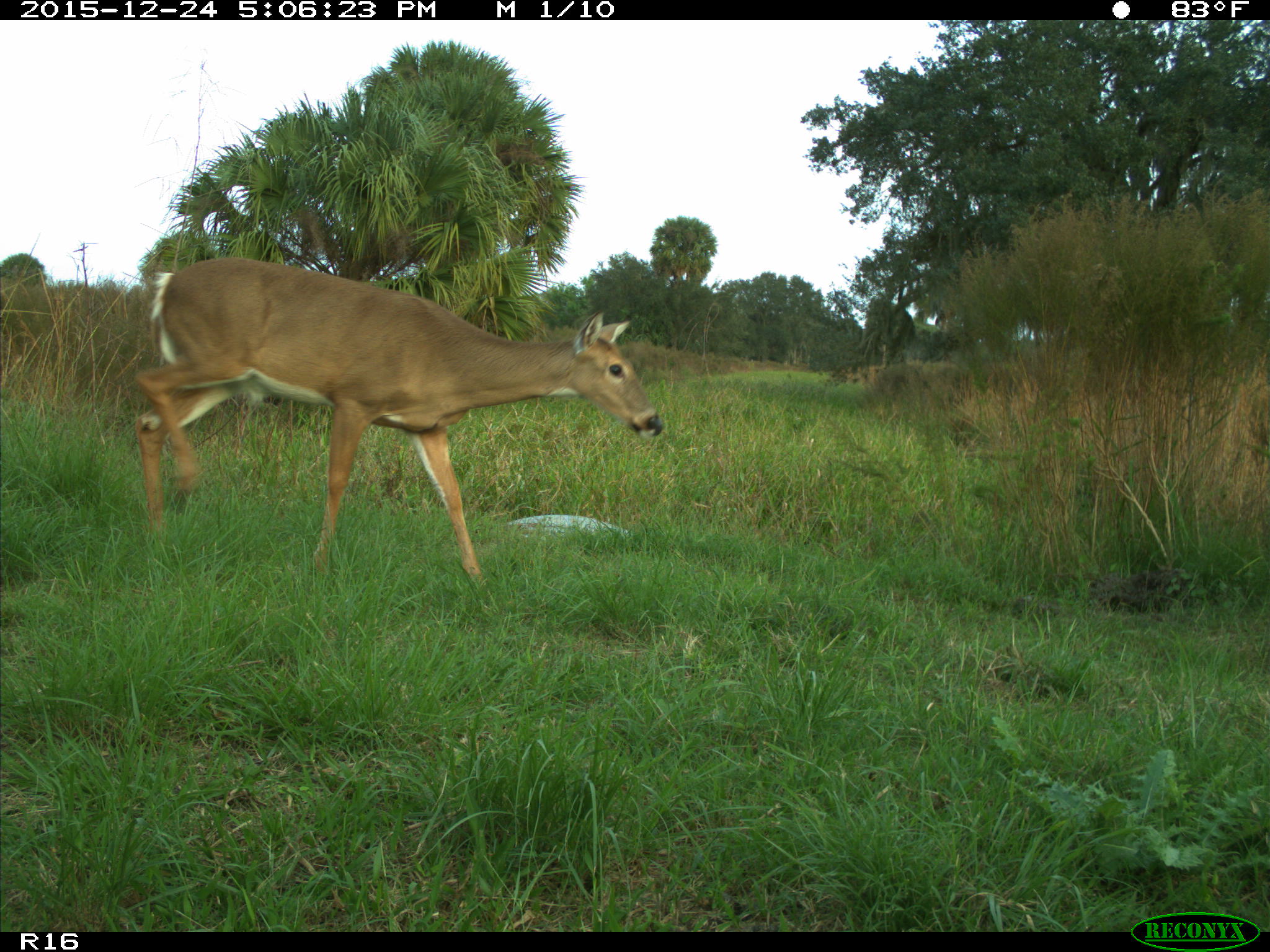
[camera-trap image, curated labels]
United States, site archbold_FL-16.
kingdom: Animalia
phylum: Chordata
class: Mammalia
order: Artiodactyla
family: Cervidae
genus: Odocoileus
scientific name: Odocoileus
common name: deer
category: unidentified deer